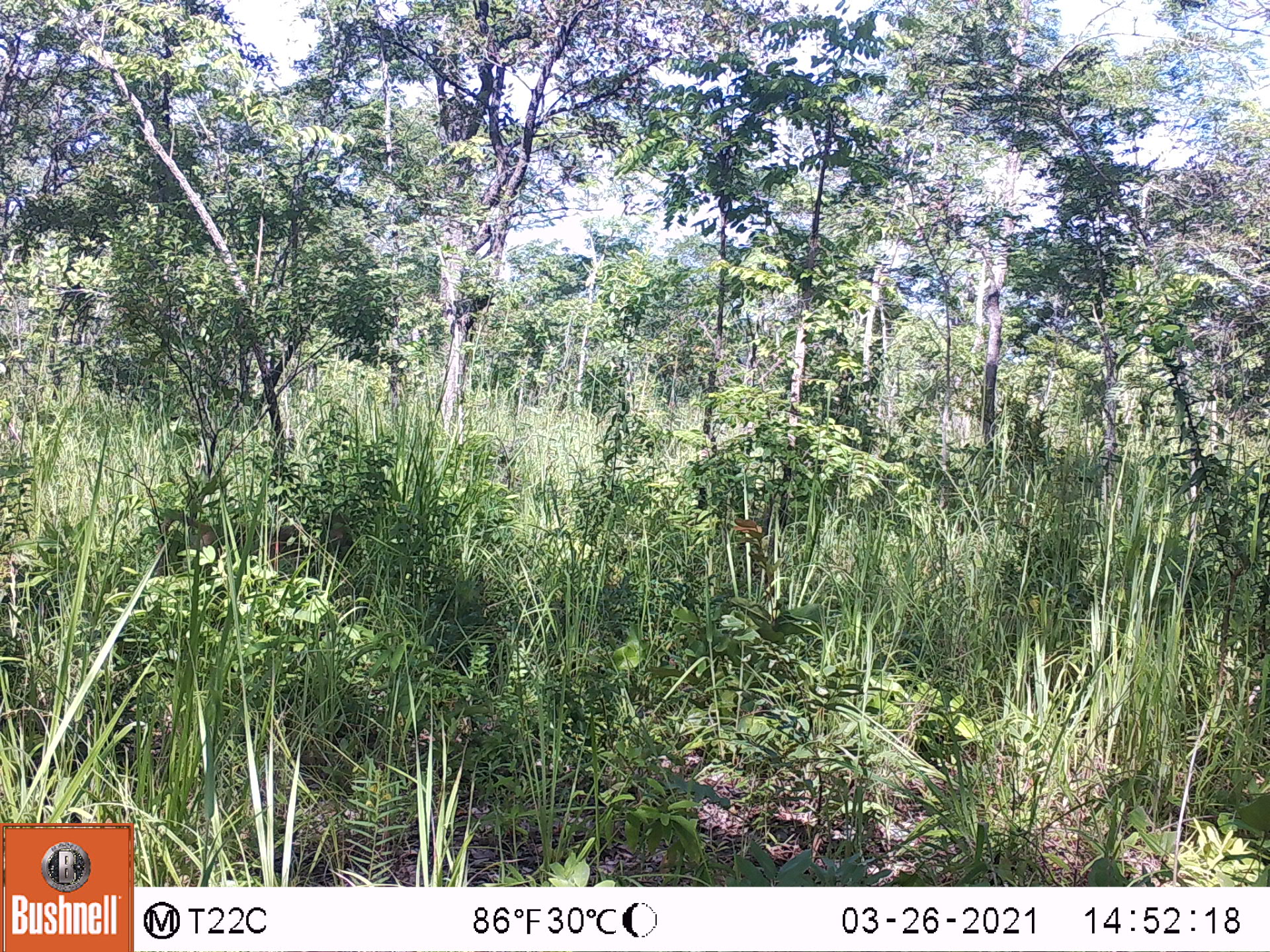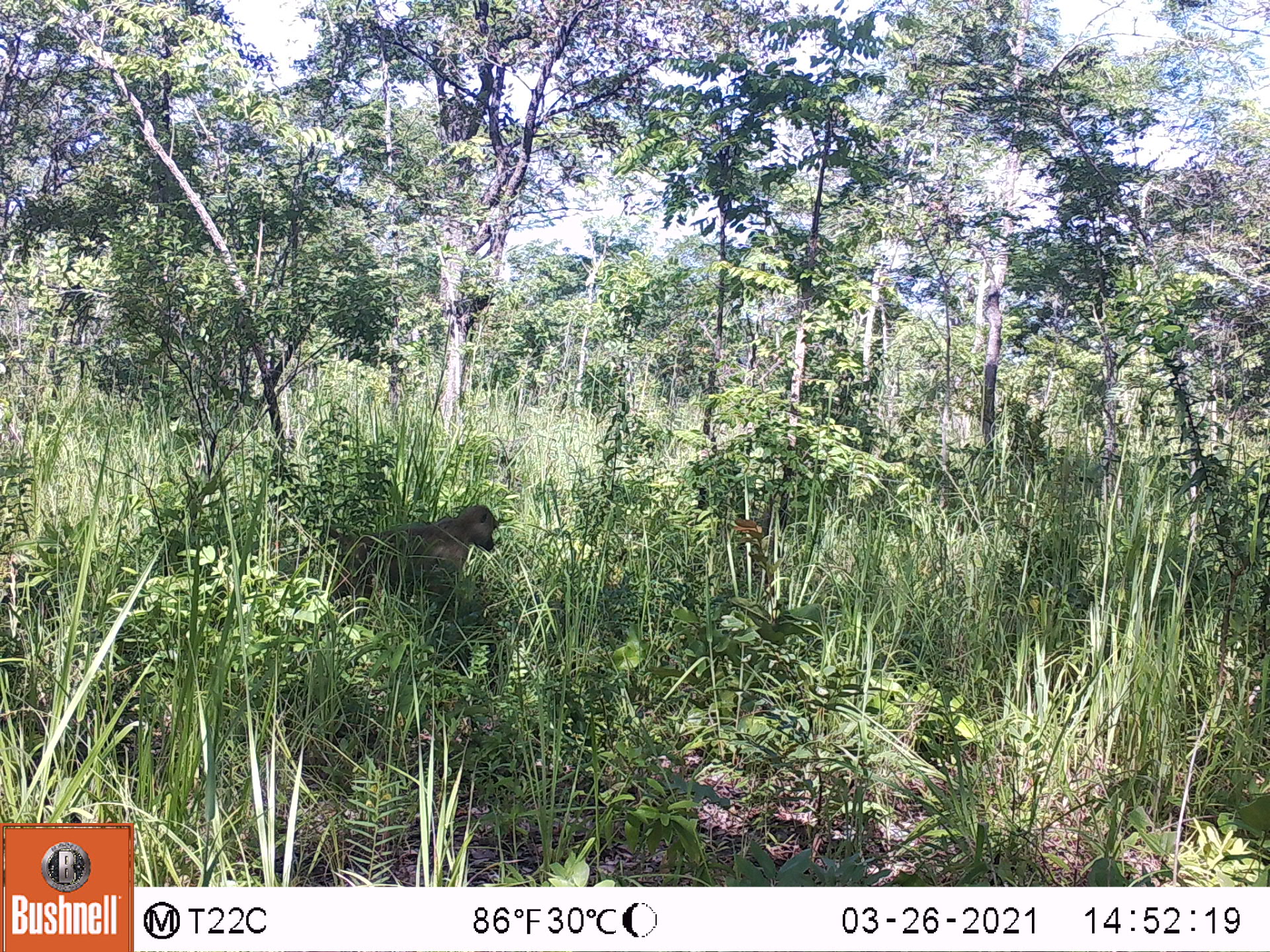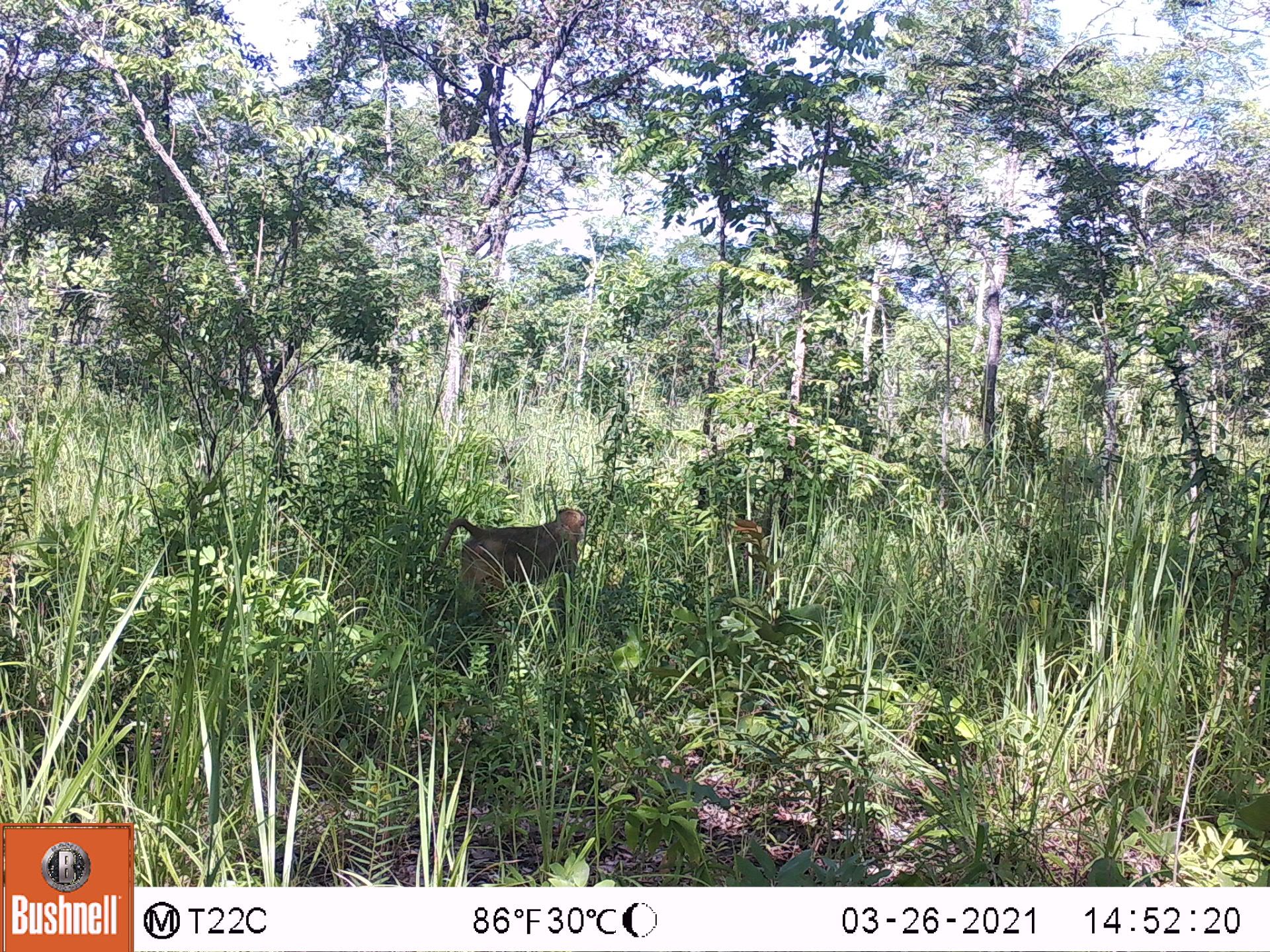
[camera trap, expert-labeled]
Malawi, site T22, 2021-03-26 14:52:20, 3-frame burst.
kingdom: Animalia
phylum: Chordata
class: Mammalia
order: Primates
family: Cercopithecidae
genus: Papio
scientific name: Papio cynocephalus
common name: yellow baboon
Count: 1.